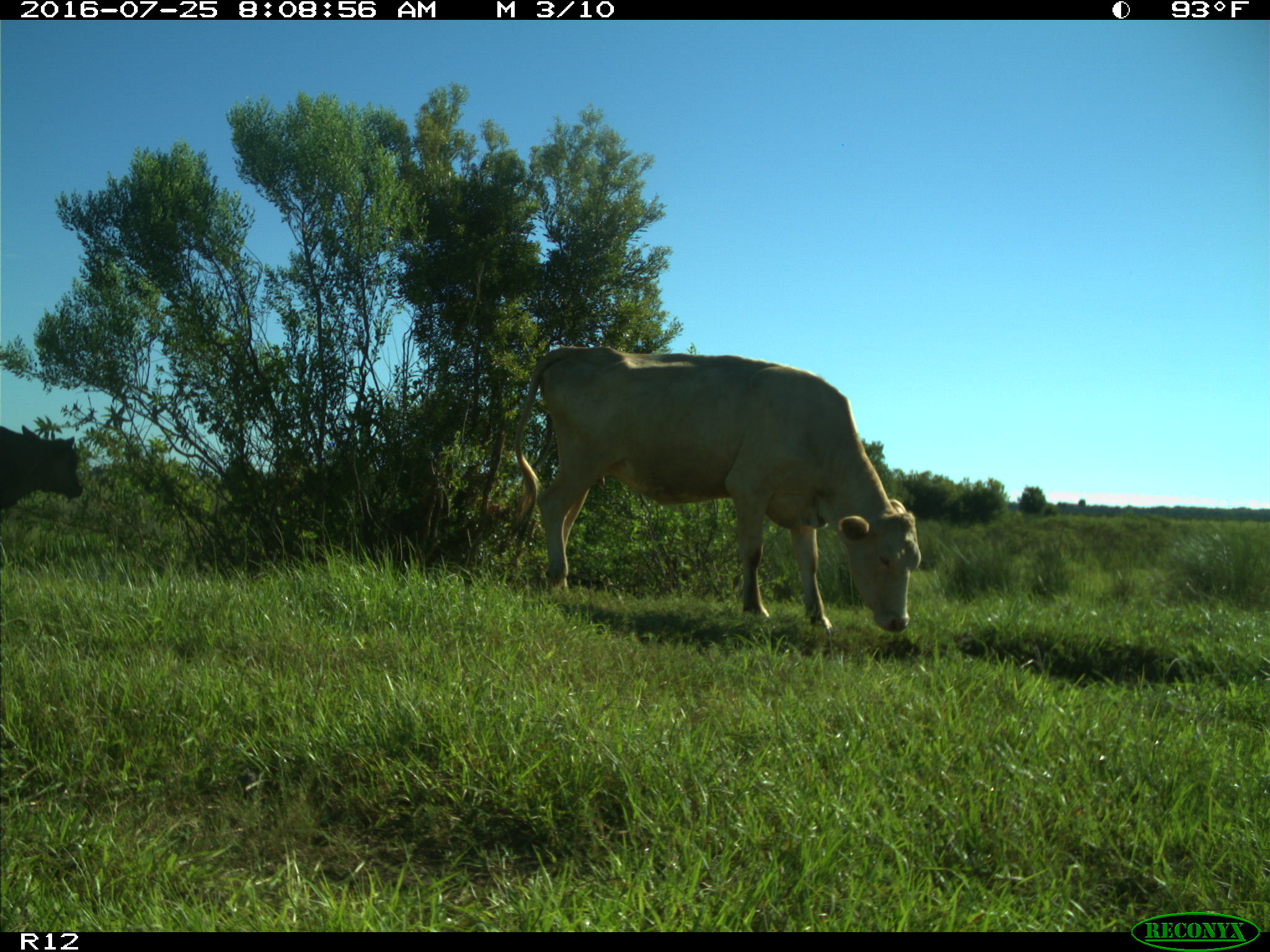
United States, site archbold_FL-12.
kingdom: Animalia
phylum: Chordata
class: Mammalia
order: Artiodactyla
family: Bovidae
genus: Bos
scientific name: Bos taurus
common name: domestic cow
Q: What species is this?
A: Bos taurus (domestic cow).